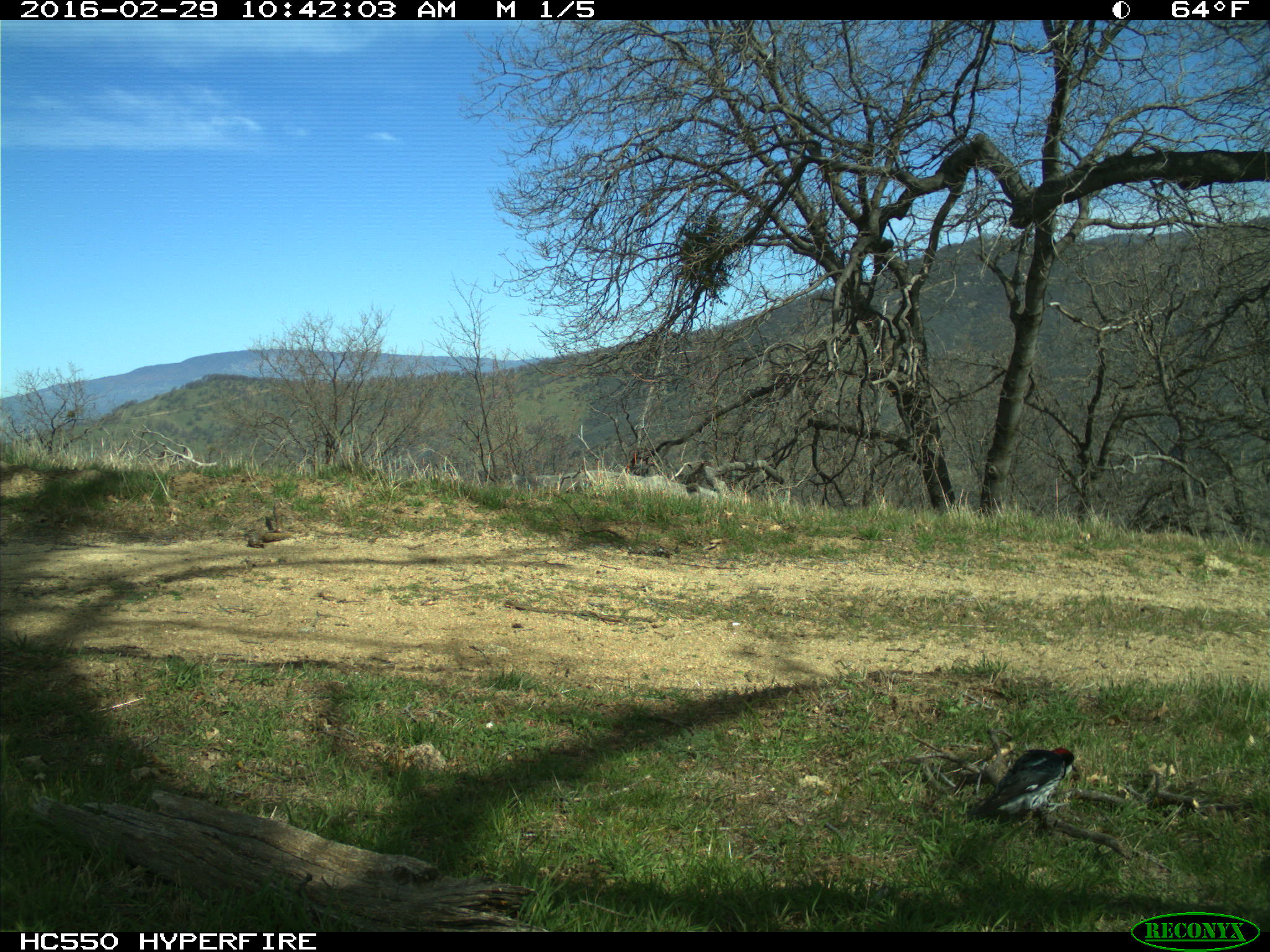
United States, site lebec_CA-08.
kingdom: Animalia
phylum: Chordata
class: Aves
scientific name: Aves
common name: birds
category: unidentified bird